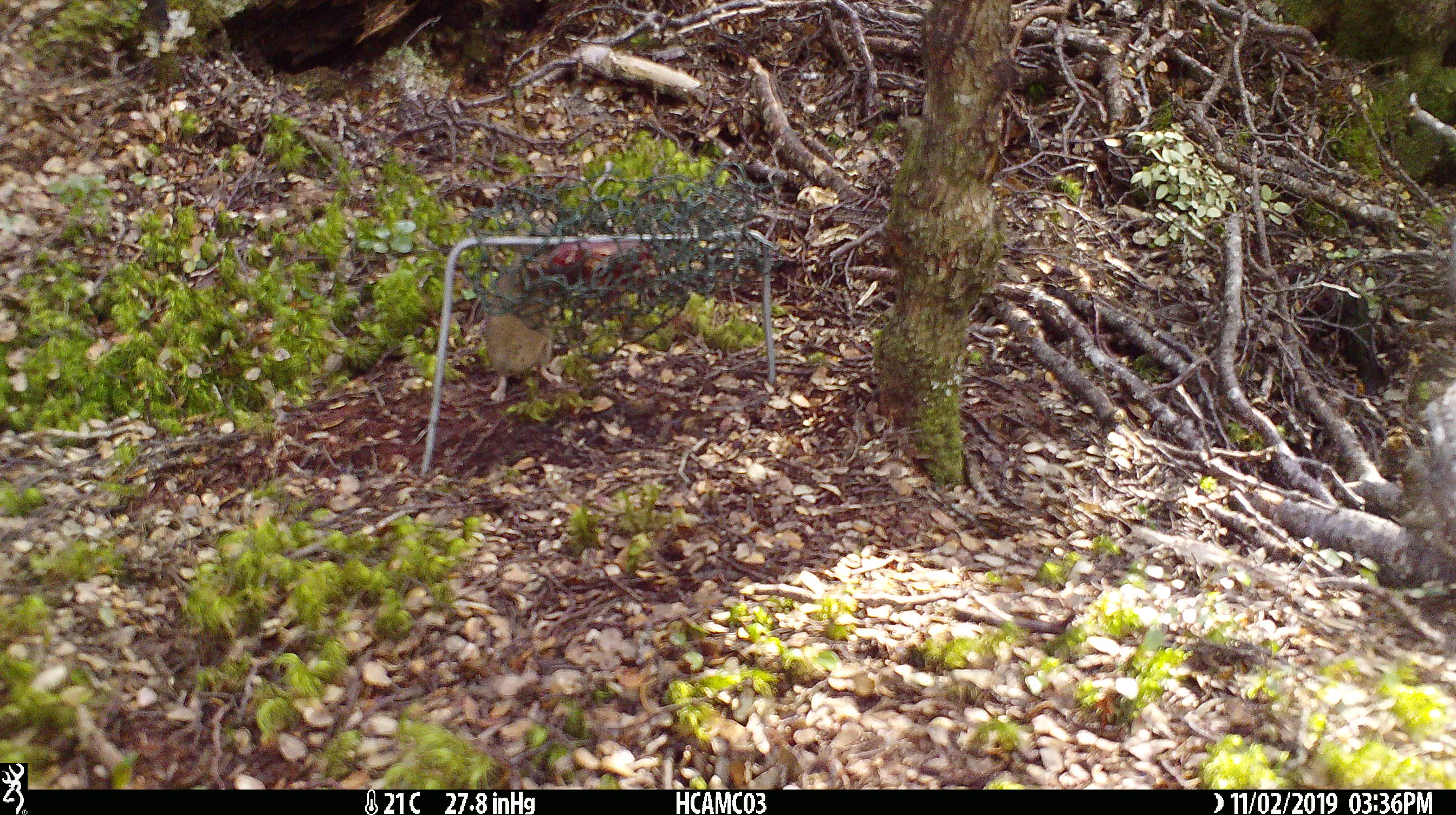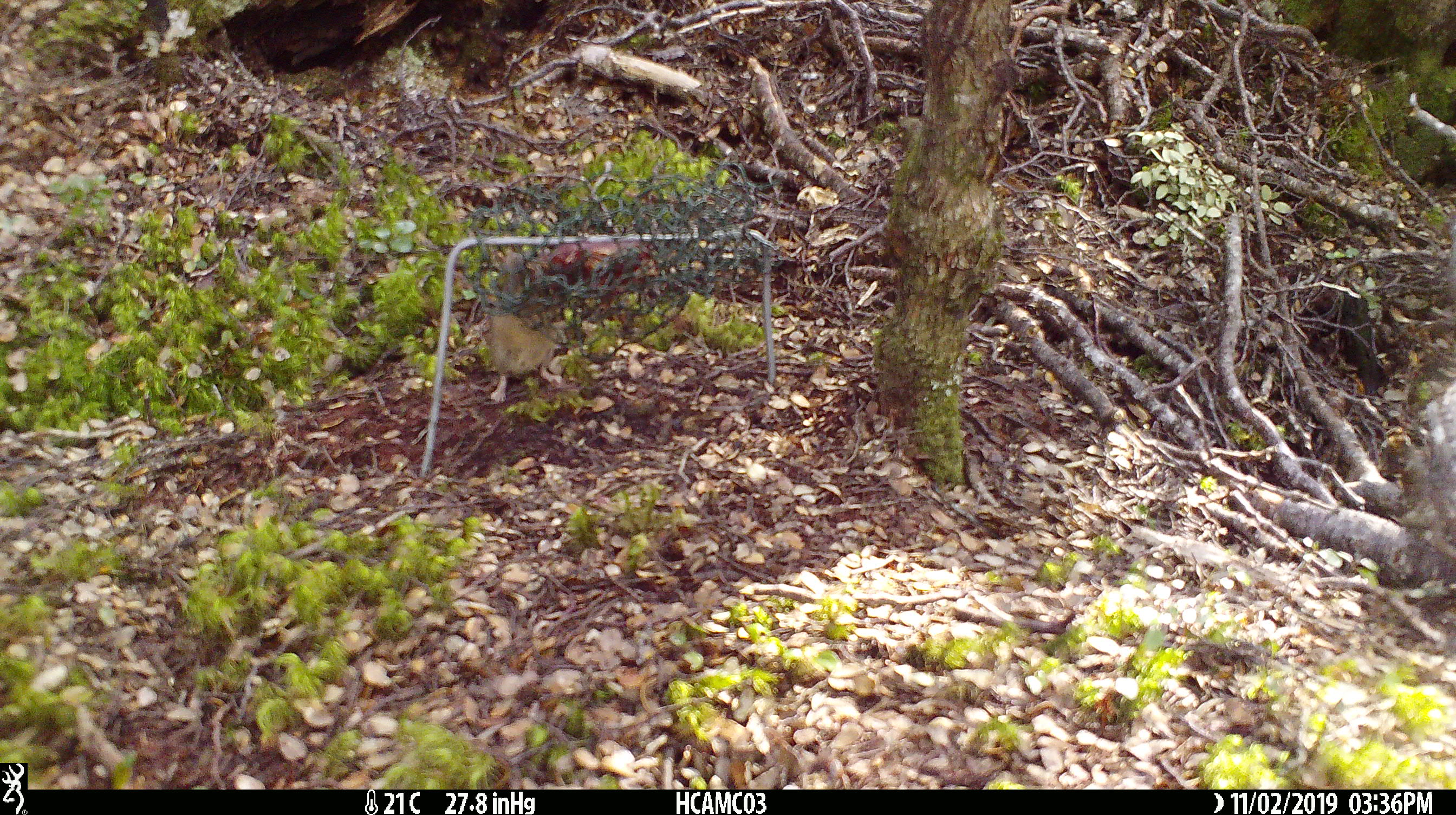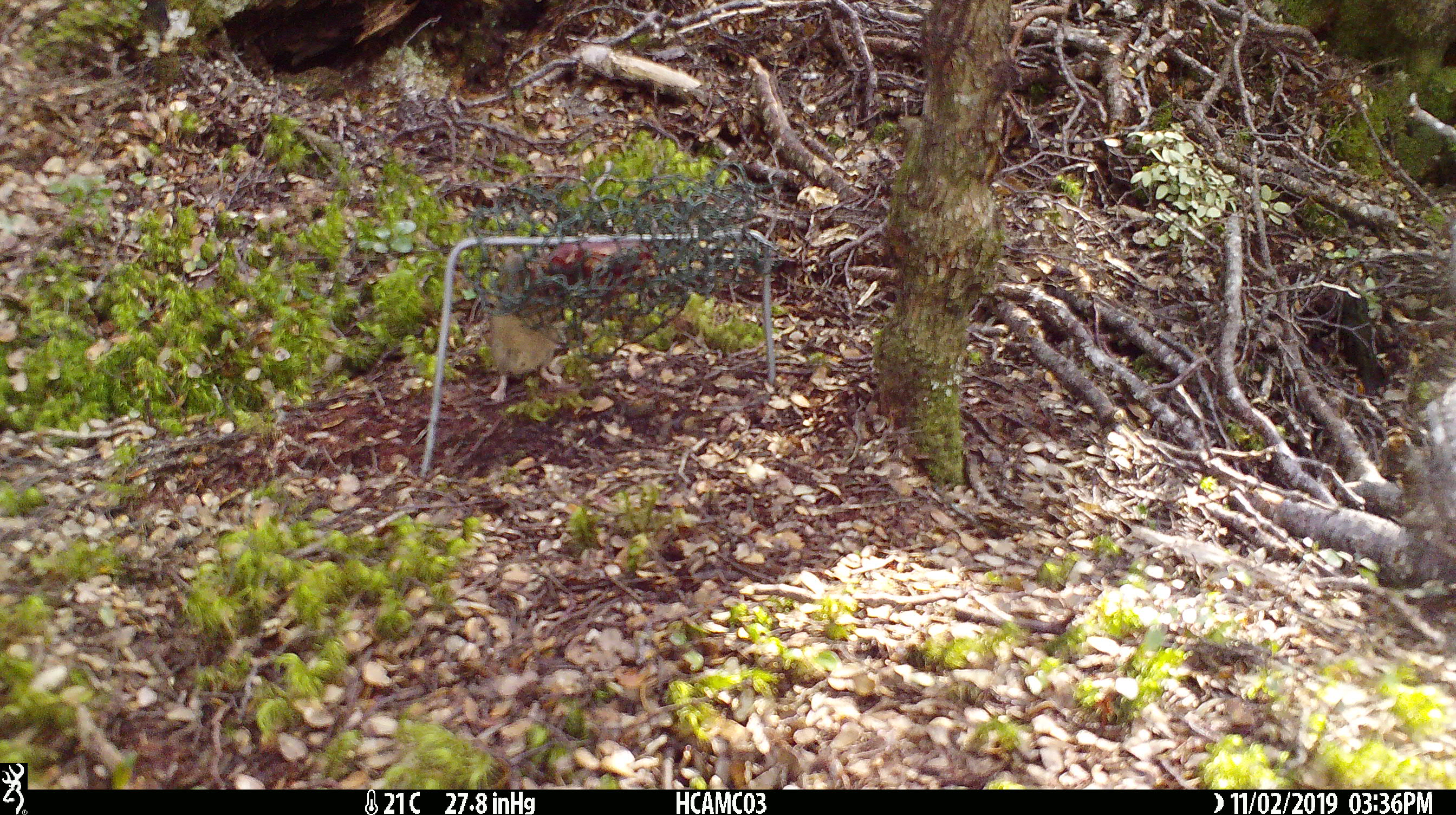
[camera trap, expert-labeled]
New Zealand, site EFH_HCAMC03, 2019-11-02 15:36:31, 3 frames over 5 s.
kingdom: Animalia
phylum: Chordata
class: Mammalia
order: Rodentia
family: Muridae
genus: Mus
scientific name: Mus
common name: mouse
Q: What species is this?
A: Mouse (Mus).